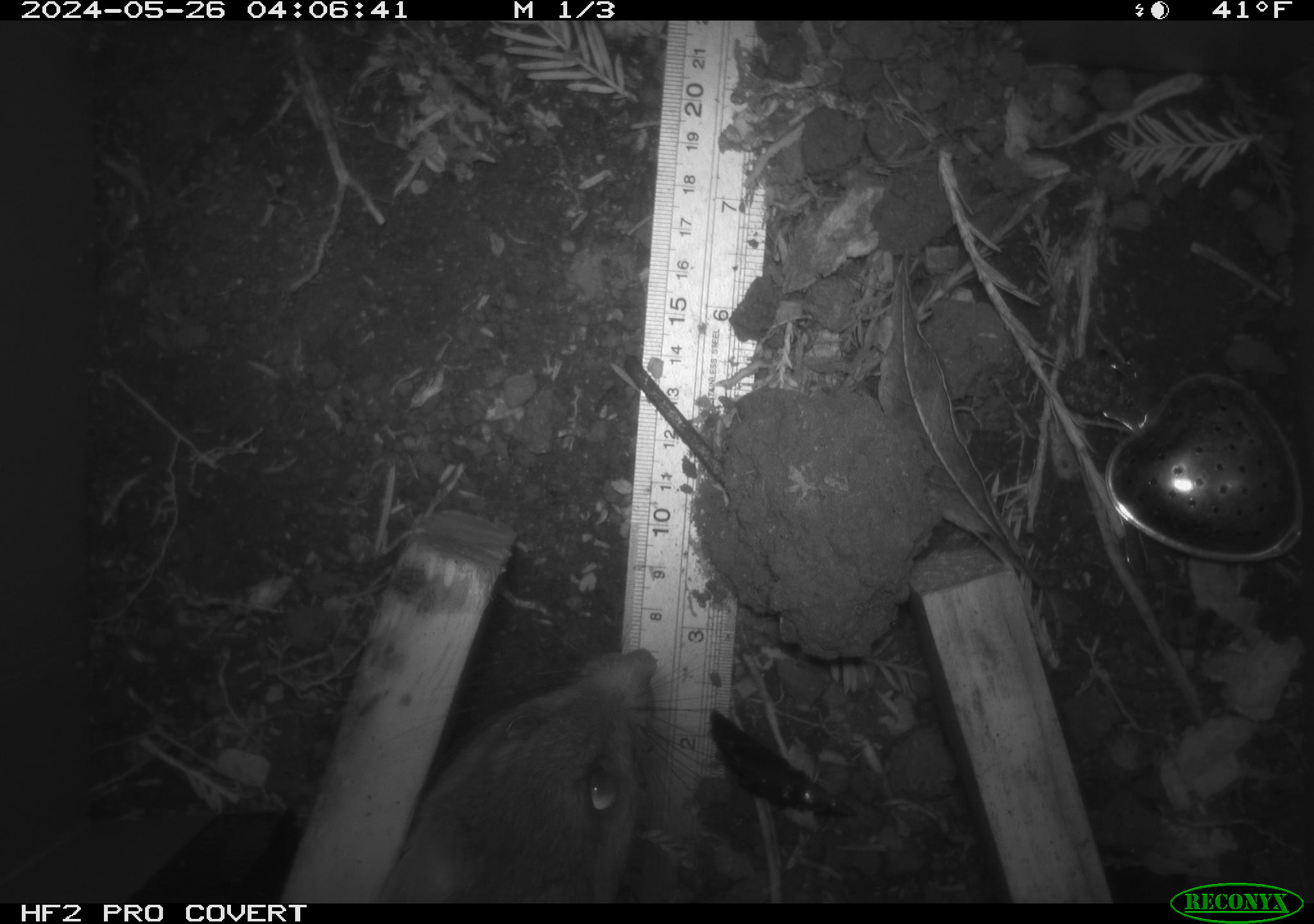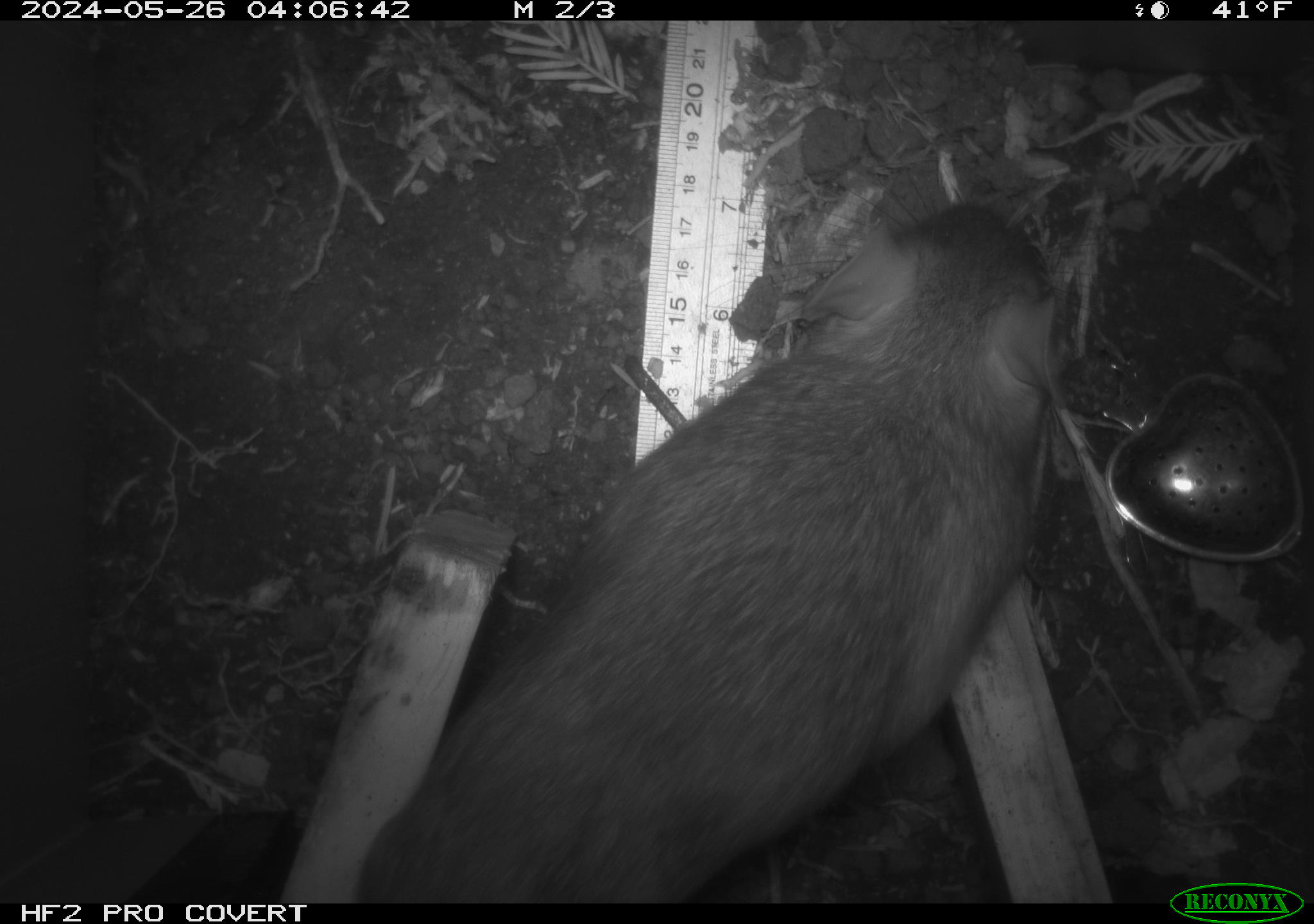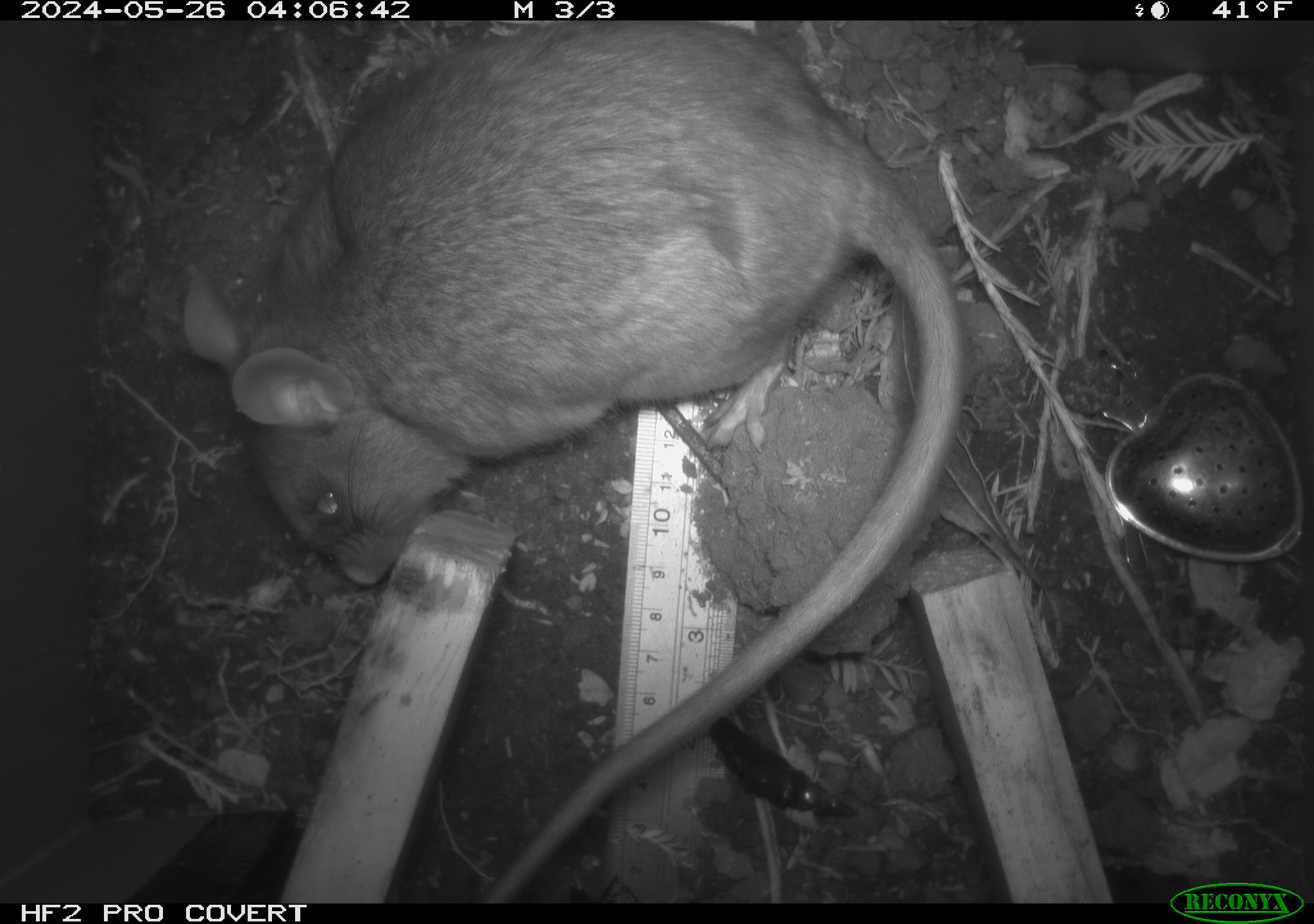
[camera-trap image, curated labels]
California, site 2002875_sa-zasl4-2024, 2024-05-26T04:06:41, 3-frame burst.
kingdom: Animalia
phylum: Chordata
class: Mammalia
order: Rodentia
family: Cricetidae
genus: Neotoma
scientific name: Neotoma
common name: pack rat or woodrat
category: neotoma species